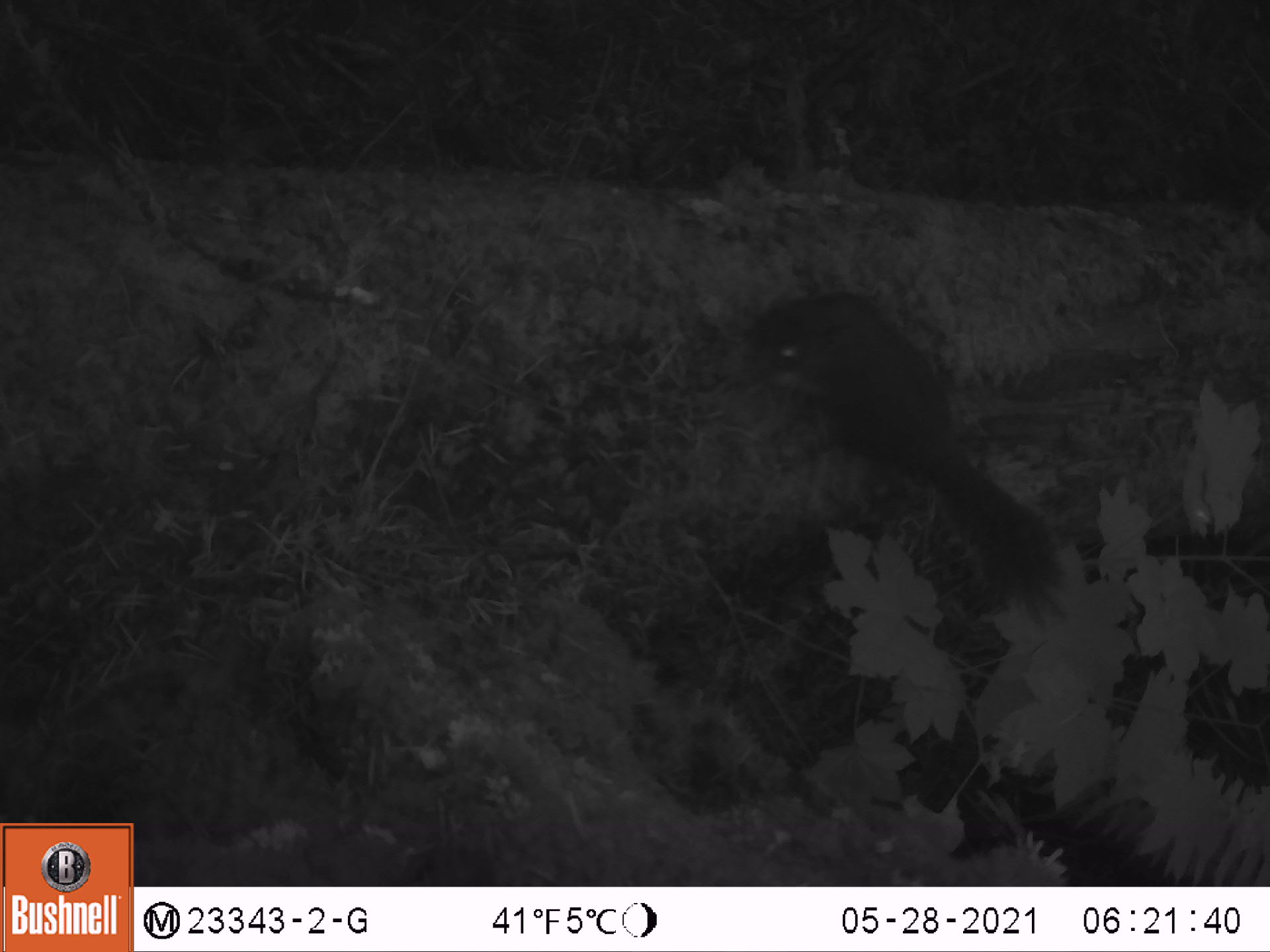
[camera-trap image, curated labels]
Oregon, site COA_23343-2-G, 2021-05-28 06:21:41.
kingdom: Animalia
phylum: Chordata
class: Mammalia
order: Rodentia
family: Sciuridae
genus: Tamiasciurus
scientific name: Tamiasciurus douglasii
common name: douglas squirrel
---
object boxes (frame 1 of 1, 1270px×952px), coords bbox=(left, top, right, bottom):
douglas squirrel: bbox=(745, 287, 1064, 628)